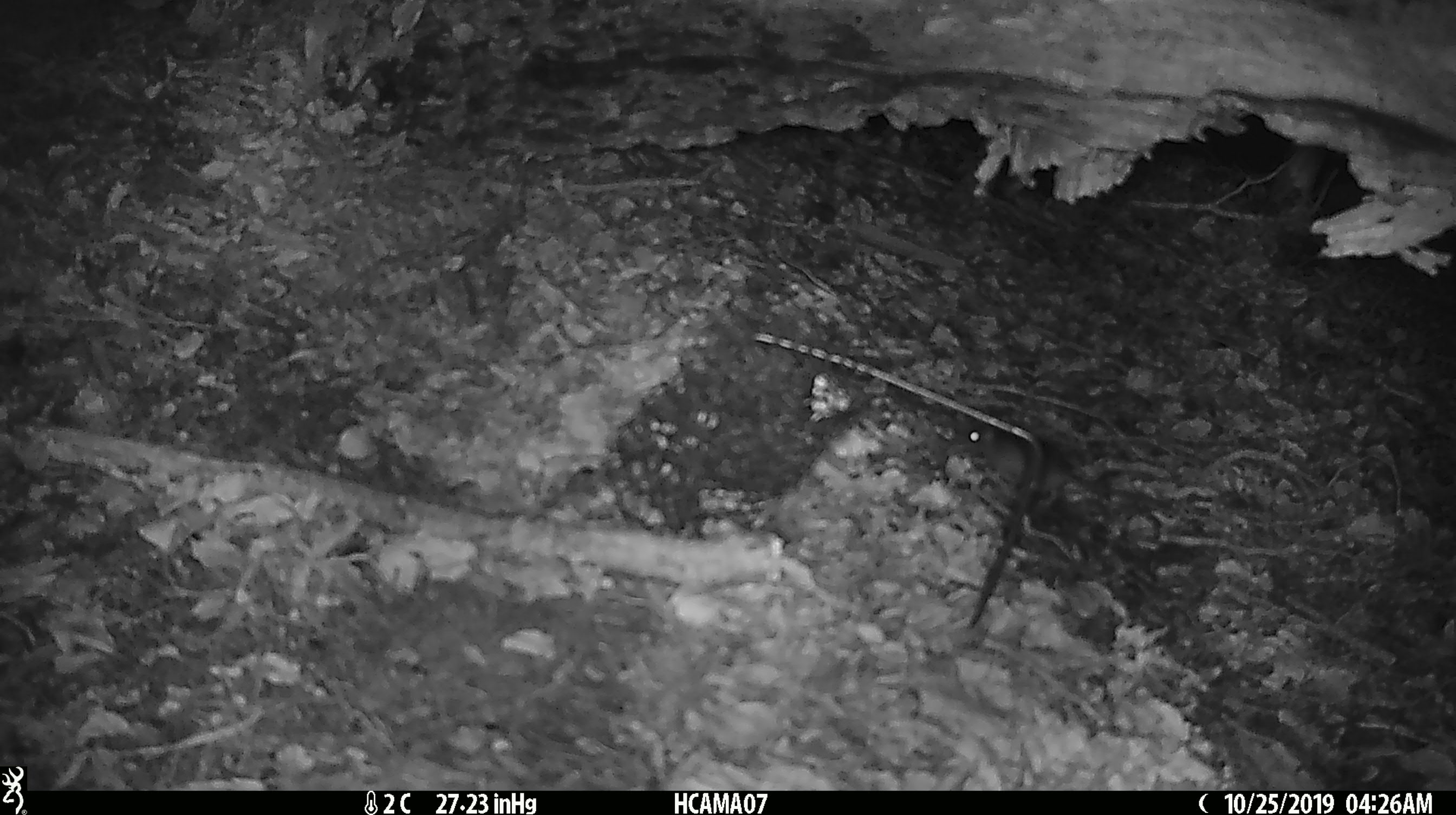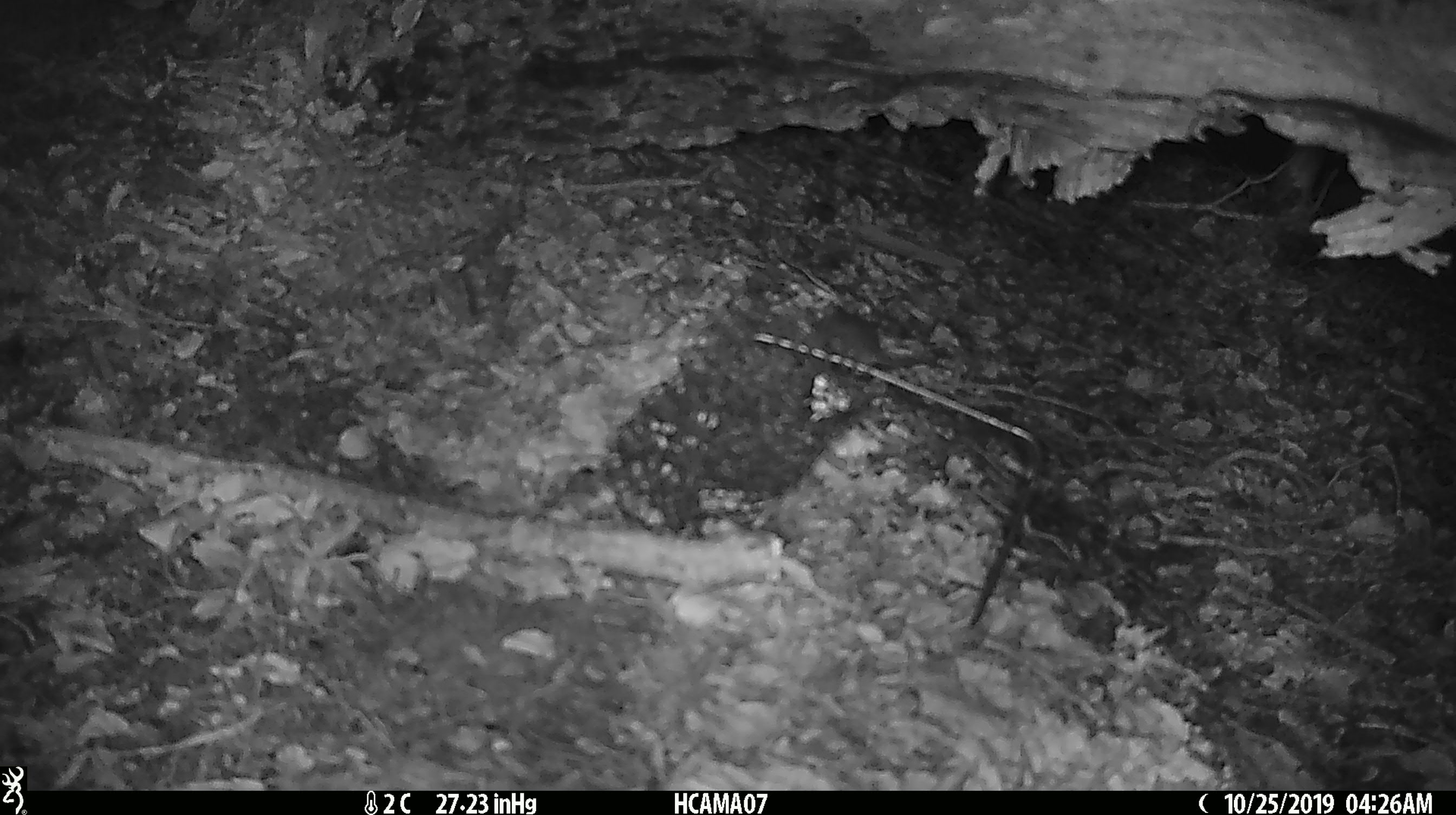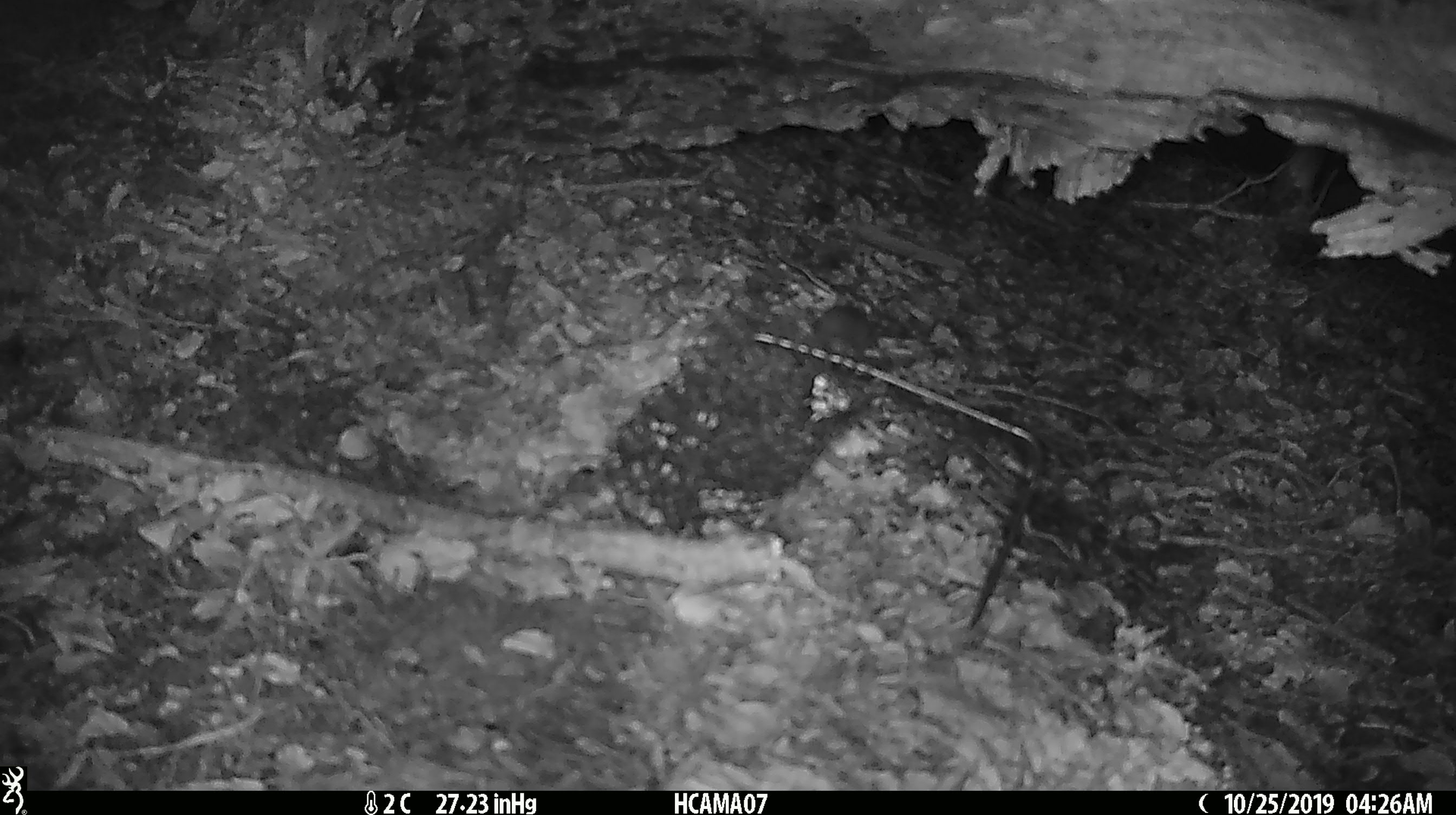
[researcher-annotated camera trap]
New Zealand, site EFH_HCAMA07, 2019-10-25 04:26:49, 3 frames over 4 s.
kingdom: Animalia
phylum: Chordata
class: Mammalia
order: Rodentia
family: Muridae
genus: Mus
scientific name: Mus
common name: mouse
Mouse (Mus).